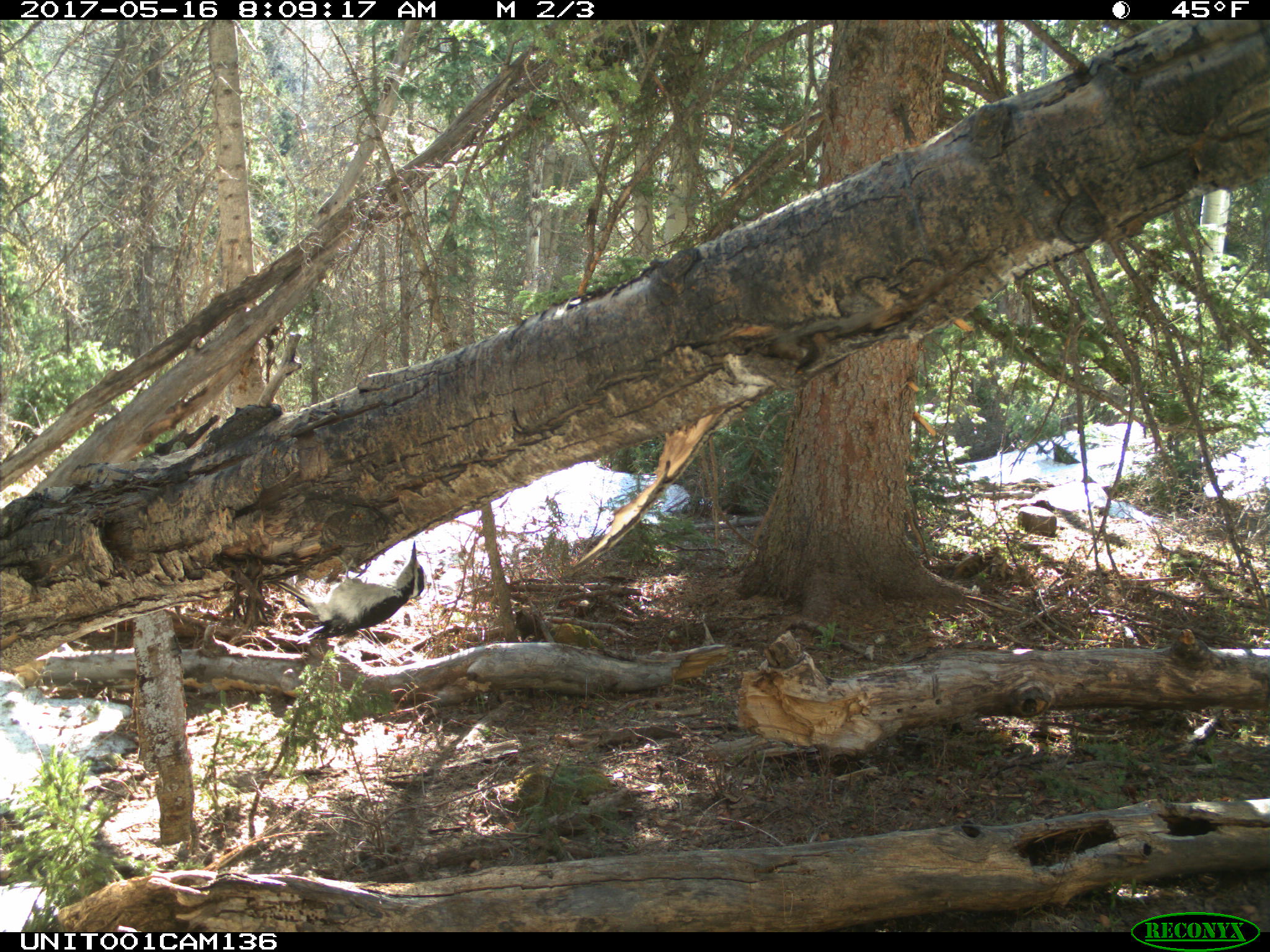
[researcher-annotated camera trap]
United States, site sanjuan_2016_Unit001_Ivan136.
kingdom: Animalia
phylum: Chordata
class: Aves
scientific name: Aves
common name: birds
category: unidentified bird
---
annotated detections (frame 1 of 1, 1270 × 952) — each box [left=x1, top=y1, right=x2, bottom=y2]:
animal: [left=259, top=540, right=427, bottom=644]